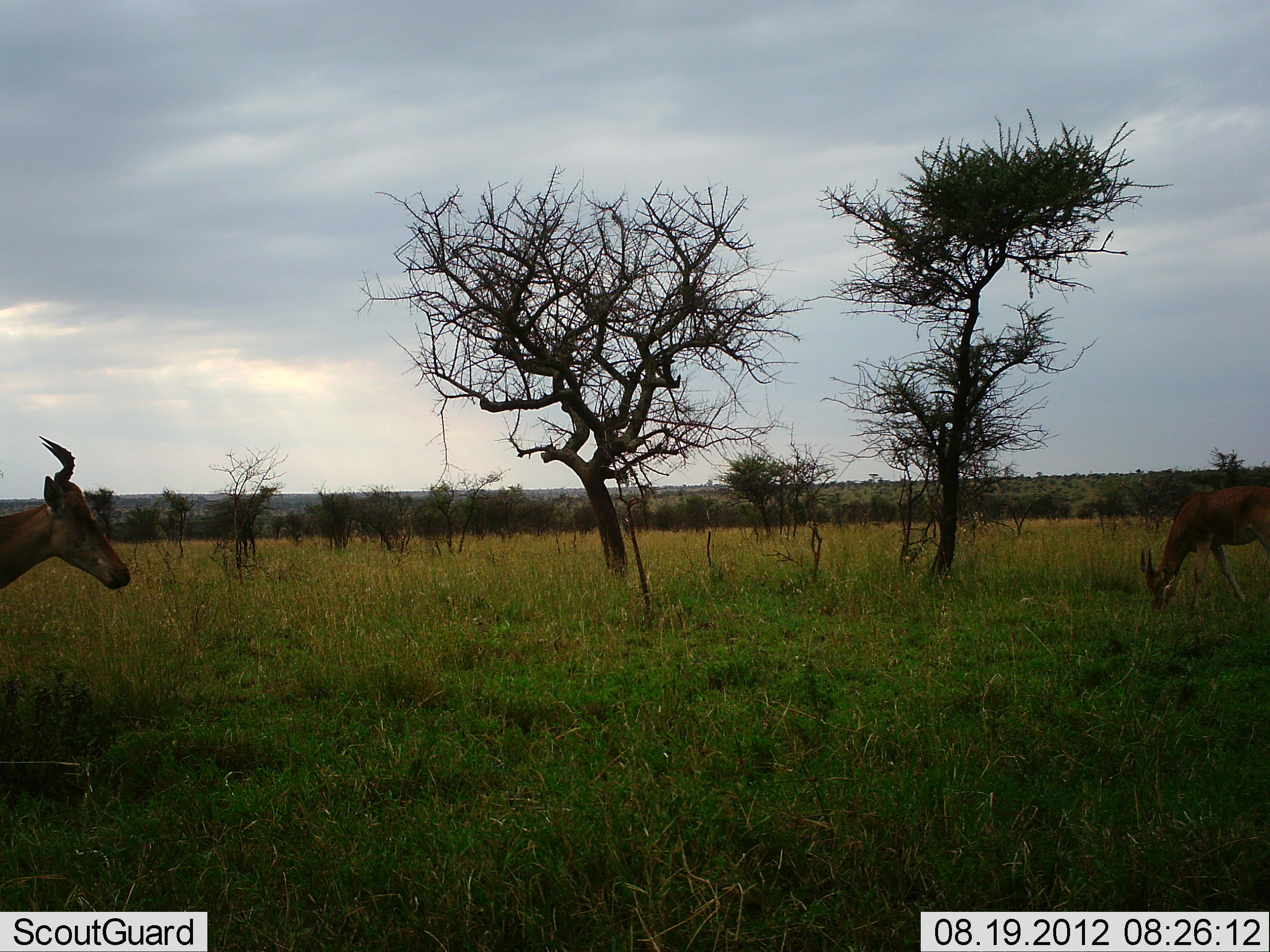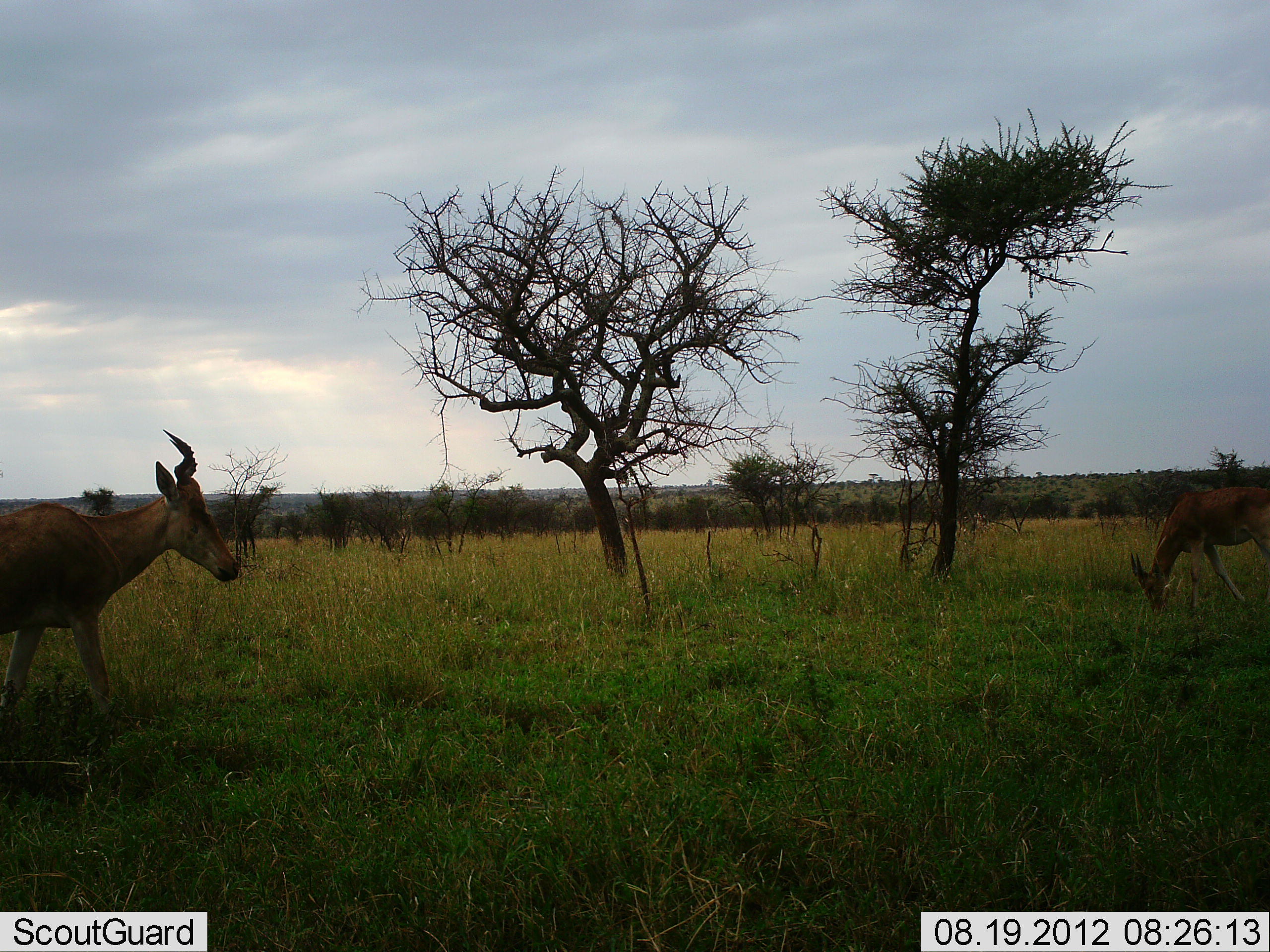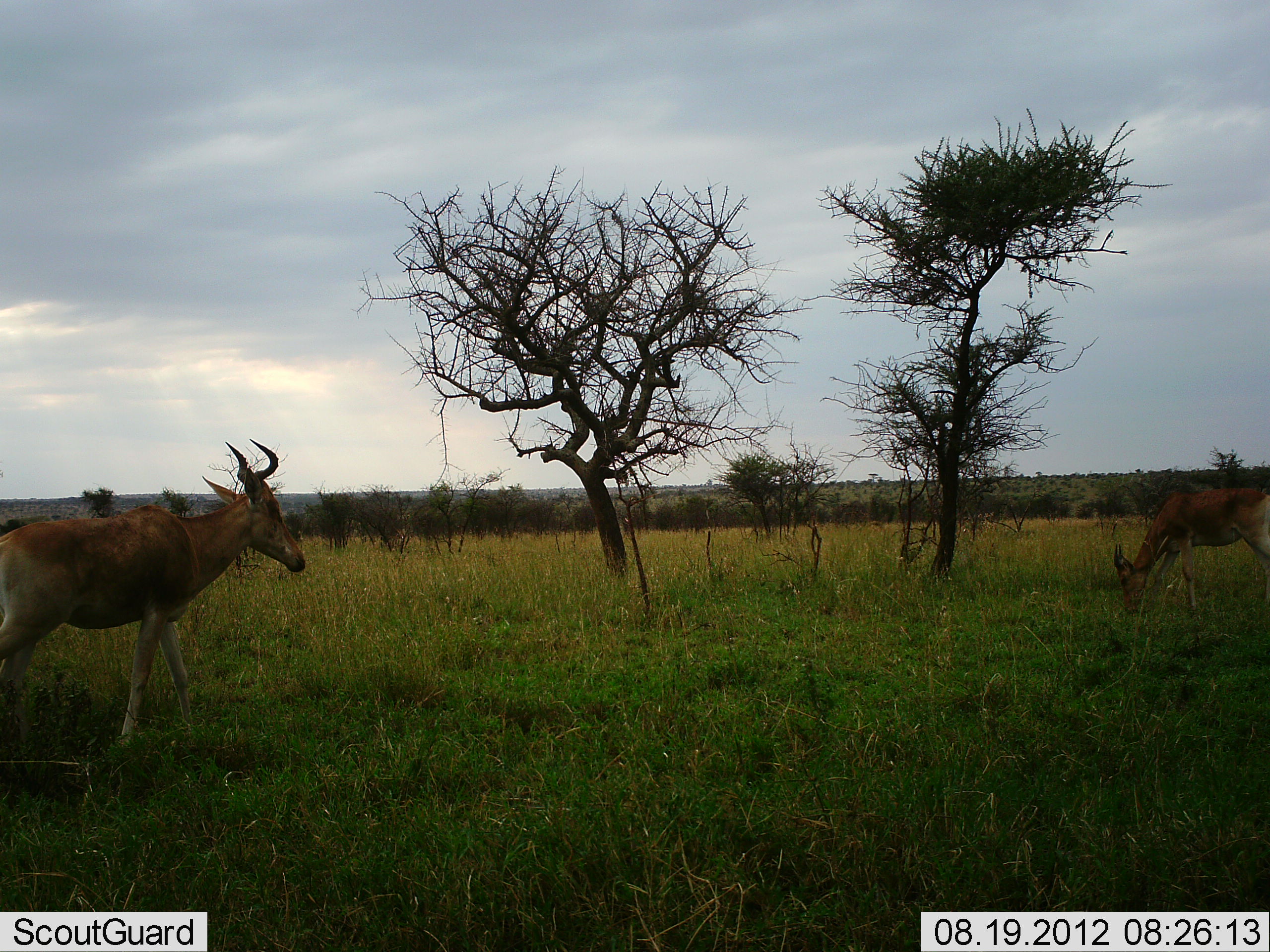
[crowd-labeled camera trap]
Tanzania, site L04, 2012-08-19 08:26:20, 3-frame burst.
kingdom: Animalia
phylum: Chordata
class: Mammalia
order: Artiodactyla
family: Bovidae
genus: Alcelaphus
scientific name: Alcelaphus buselaphus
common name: hartebeest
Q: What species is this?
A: Hartebeest (Alcelaphus buselaphus).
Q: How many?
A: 2.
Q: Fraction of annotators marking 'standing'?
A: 30%.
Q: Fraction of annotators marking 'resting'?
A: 0%.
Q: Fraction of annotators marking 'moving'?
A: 80%.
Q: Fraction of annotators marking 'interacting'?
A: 0%.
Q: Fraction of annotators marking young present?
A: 0%.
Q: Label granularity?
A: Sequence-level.